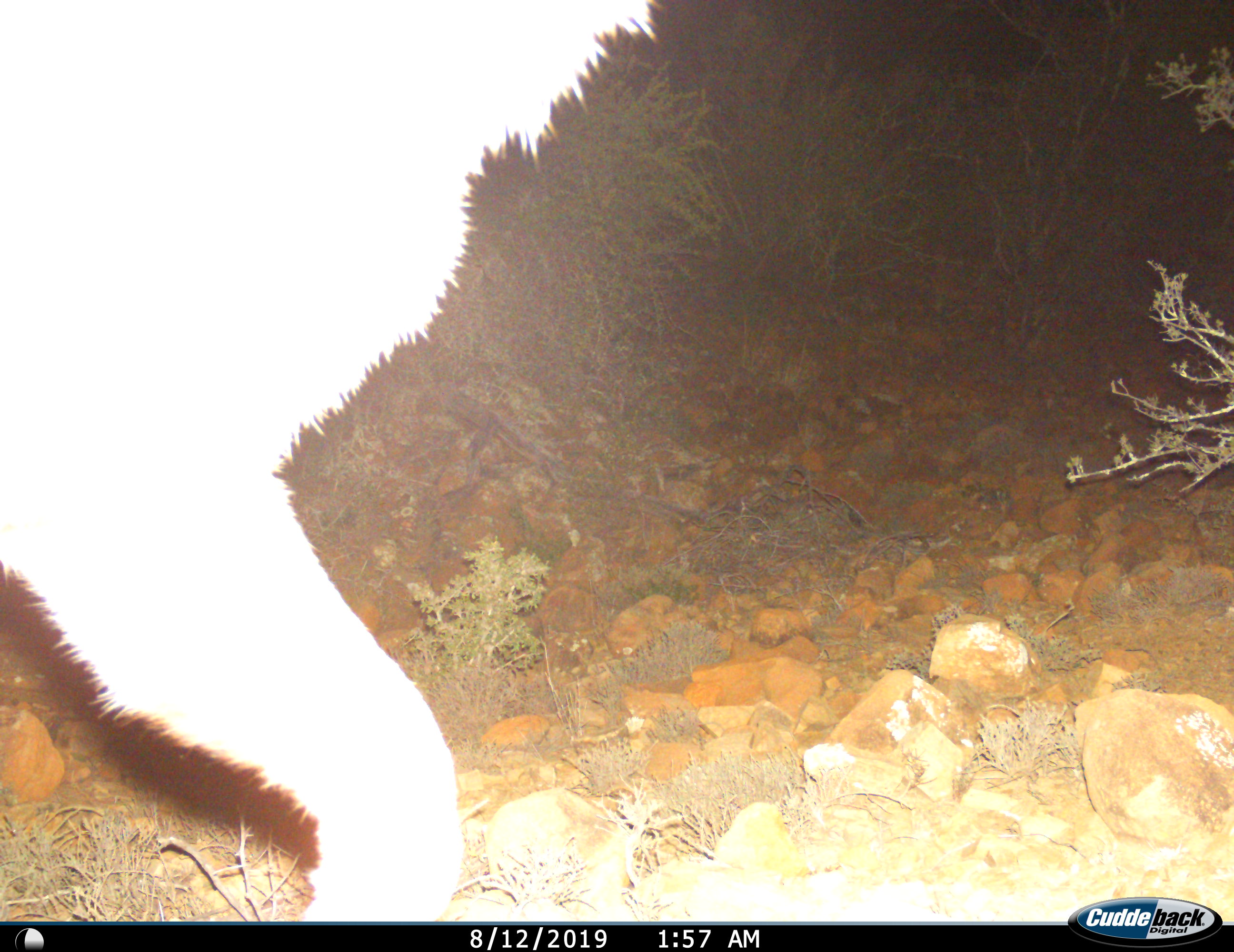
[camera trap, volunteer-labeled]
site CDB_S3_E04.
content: unidentified animal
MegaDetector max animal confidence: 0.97